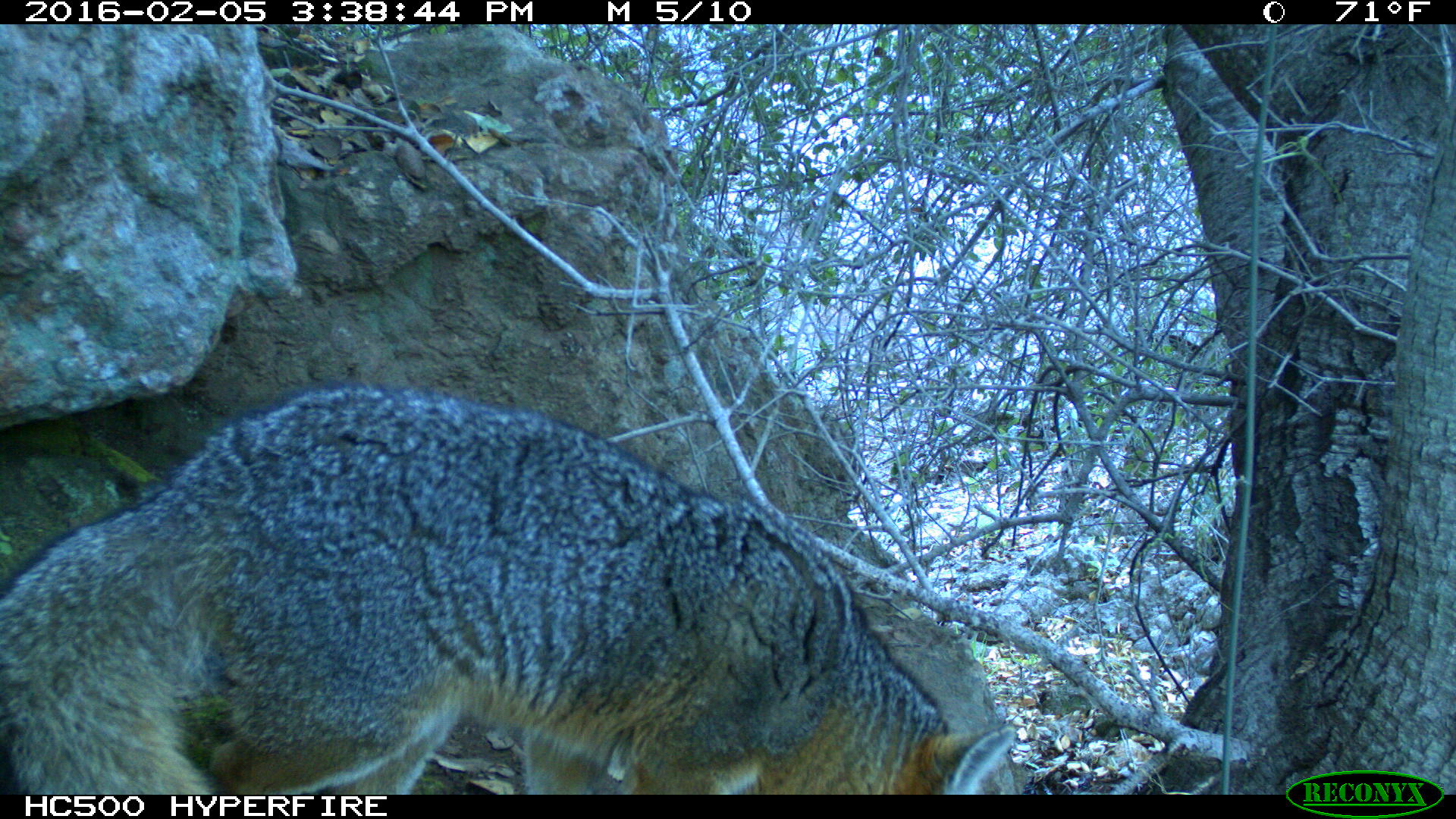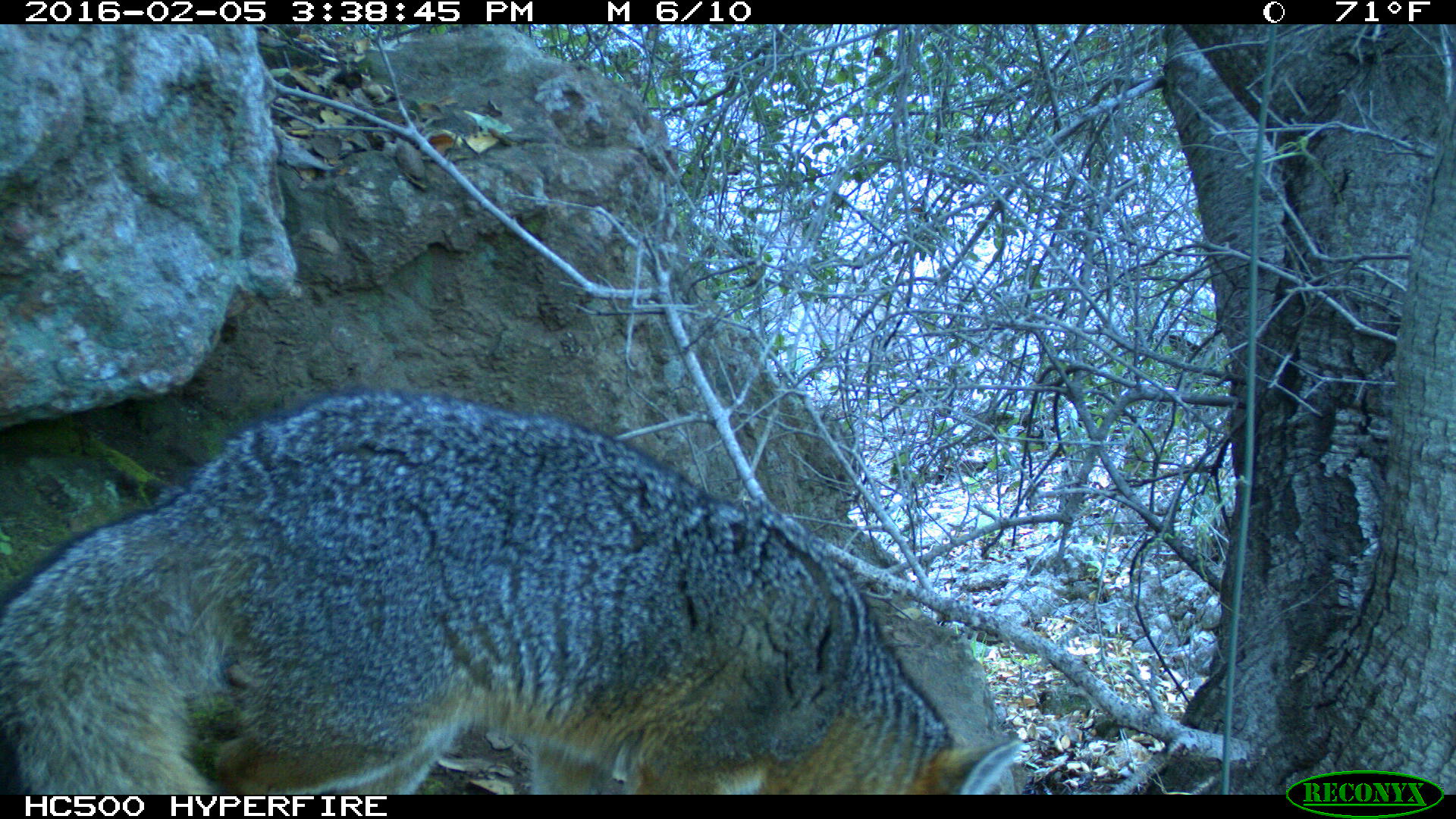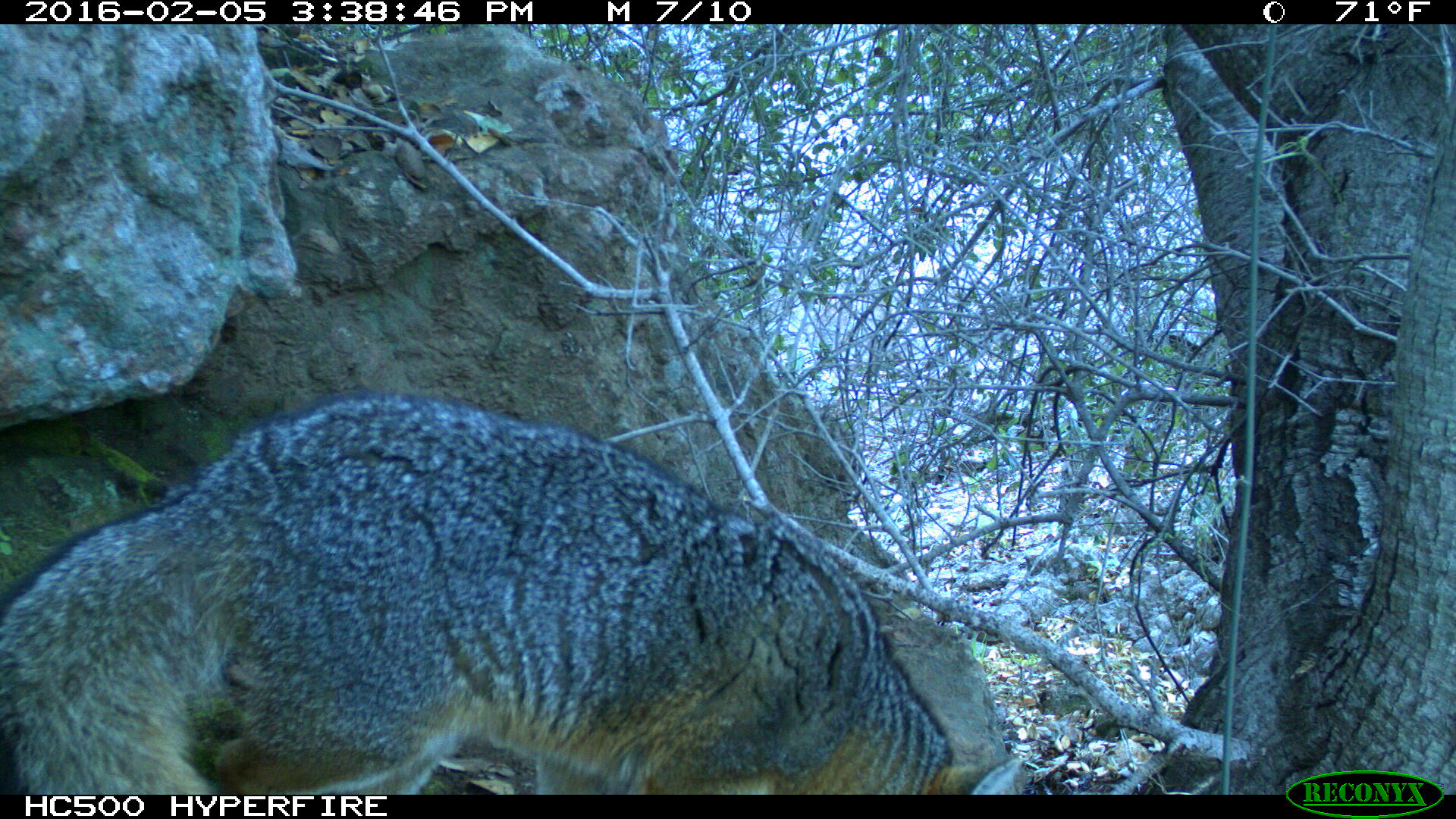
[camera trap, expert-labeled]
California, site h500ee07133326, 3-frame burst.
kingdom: Animalia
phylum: Chordata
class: Mammalia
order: Carnivora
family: Canidae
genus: Urocyon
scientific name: Urocyon littoralis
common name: island fox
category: fox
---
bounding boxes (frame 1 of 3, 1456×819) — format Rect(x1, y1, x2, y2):
fox: Rect(0, 378, 1017, 793)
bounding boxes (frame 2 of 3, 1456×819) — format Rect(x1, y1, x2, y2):
fox: Rect(0, 388, 1022, 794)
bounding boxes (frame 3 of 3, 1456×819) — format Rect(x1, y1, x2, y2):
fox: Rect(0, 388, 1021, 796)